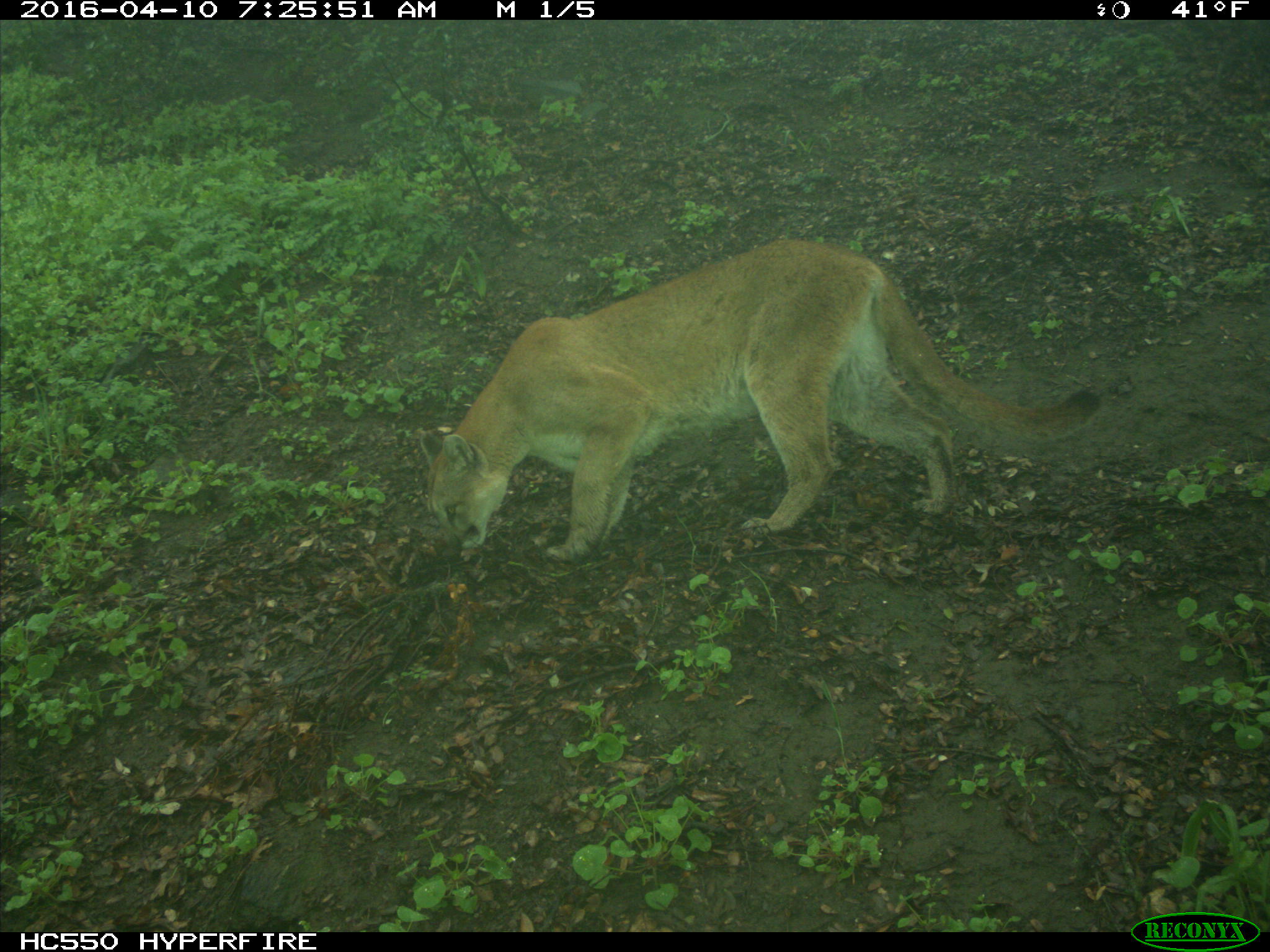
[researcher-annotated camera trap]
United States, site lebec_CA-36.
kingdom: Animalia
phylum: Chordata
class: Mammalia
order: Carnivora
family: Felidae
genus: Puma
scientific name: Puma concolor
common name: mountain lion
Puma concolor (mountain lion).